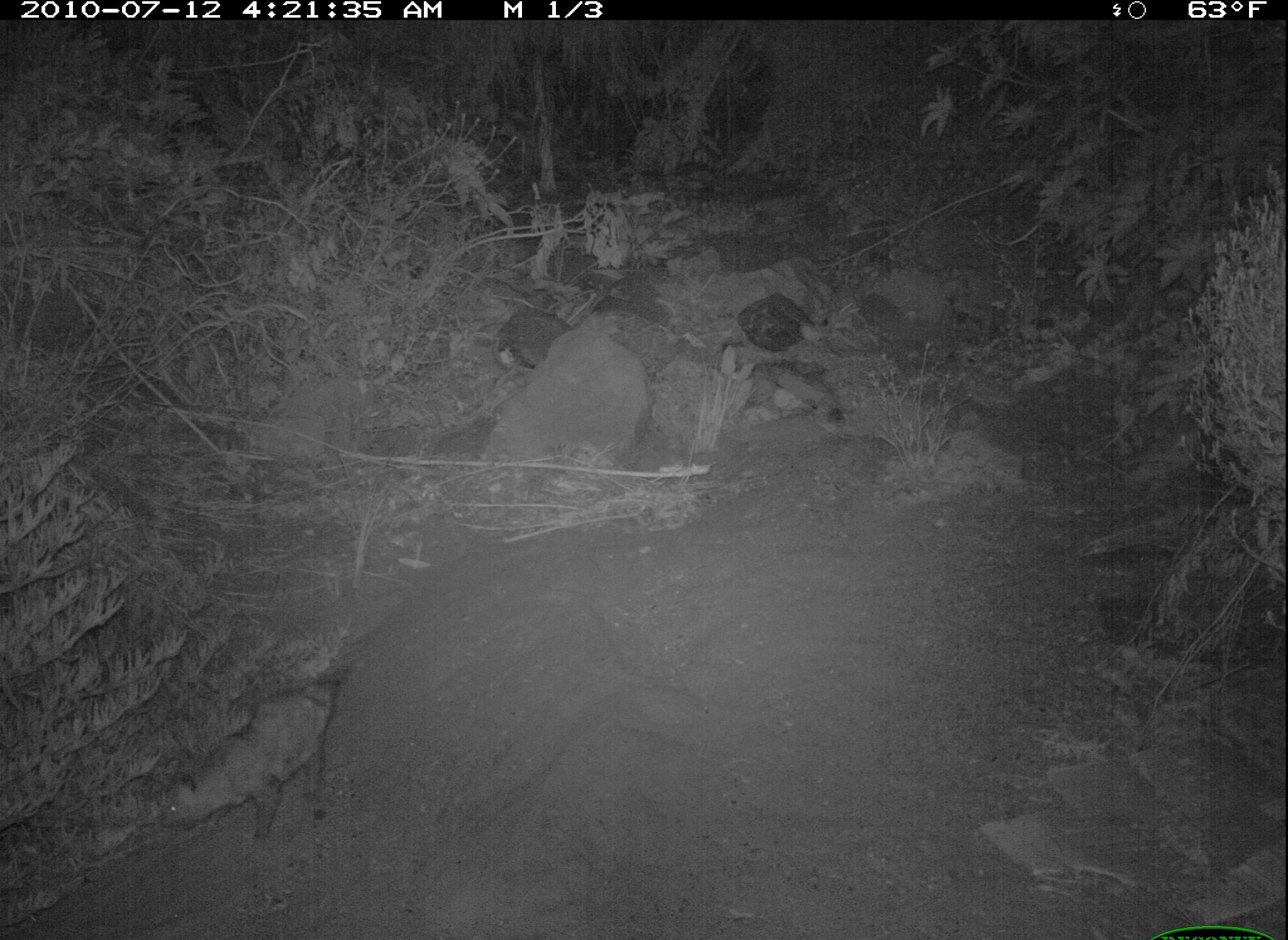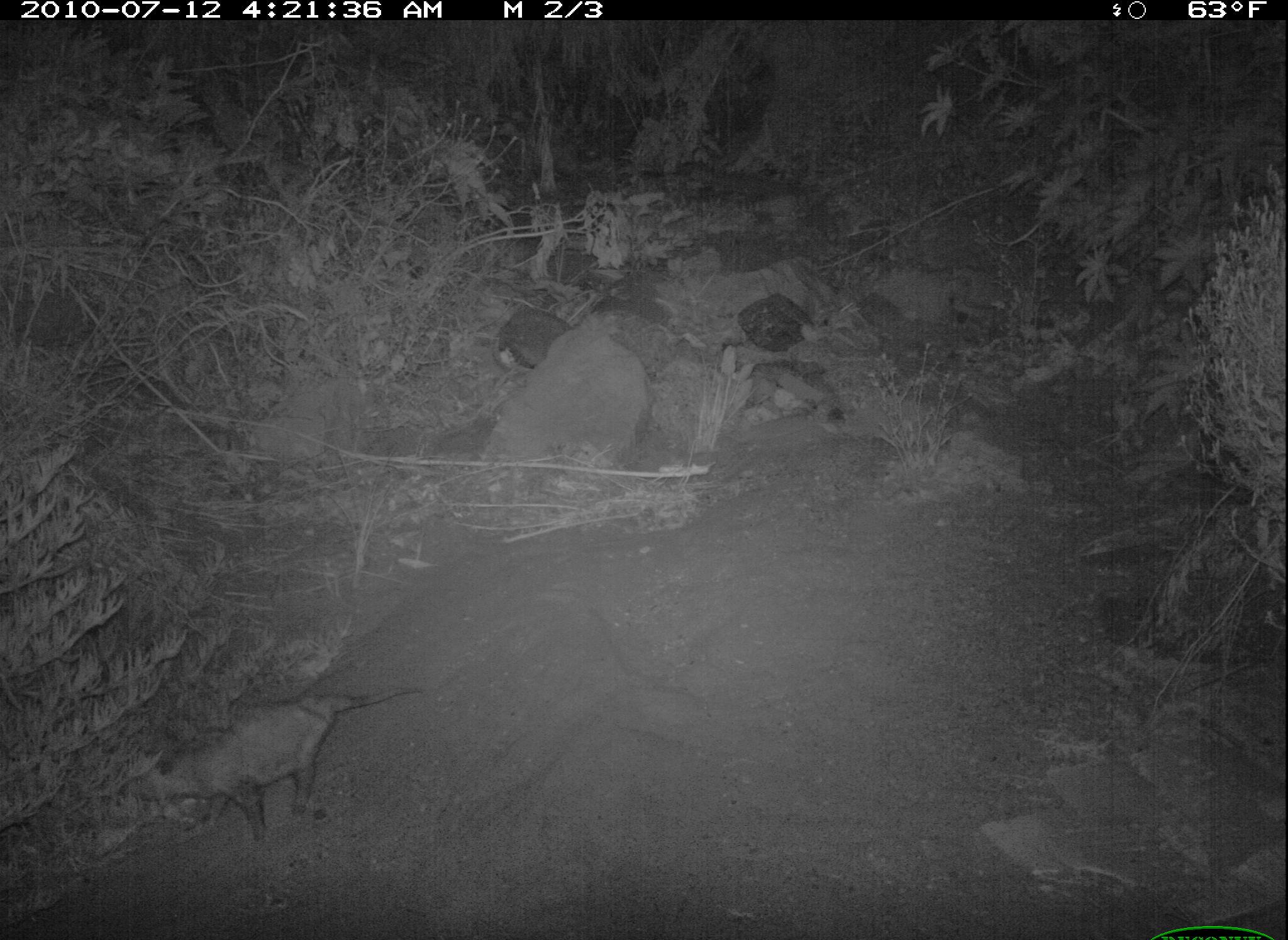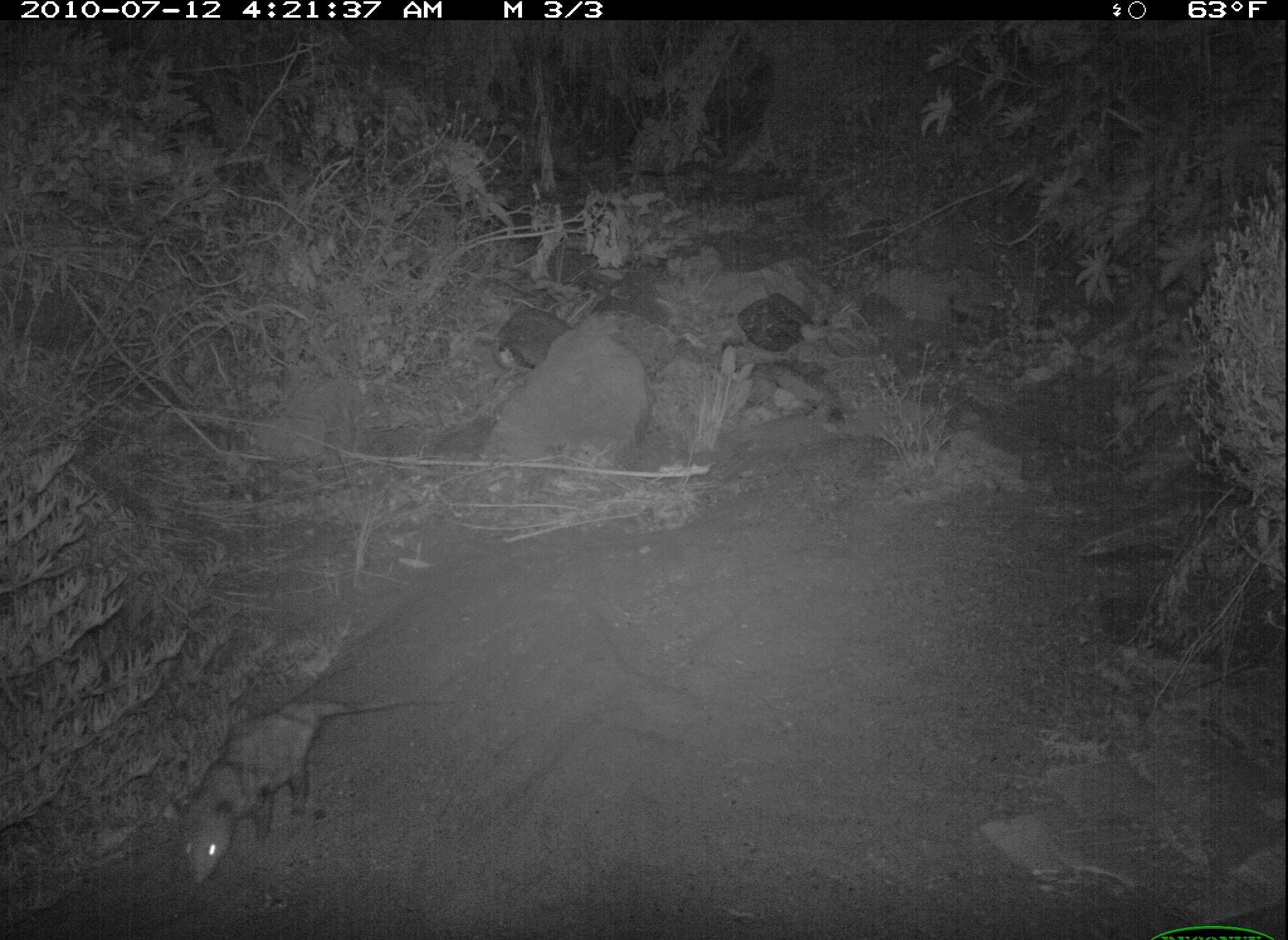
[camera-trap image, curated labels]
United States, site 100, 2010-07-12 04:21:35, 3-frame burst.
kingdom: Animalia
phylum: Chordata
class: Mammalia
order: Didelphimorphia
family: Didelphidae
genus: Didelphis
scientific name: Didelphis virginiana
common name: virginia opossum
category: opossum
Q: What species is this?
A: Opossum (virginia opossum) (Didelphis virginiana).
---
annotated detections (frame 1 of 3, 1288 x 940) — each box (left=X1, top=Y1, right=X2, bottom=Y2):
opossum: (left=146, top=659, right=363, bottom=848)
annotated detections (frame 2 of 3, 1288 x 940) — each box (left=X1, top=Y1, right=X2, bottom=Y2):
opossum: (left=118, top=676, right=435, bottom=851)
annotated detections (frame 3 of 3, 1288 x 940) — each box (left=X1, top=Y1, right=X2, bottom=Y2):
opossum: (left=167, top=685, right=422, bottom=900)